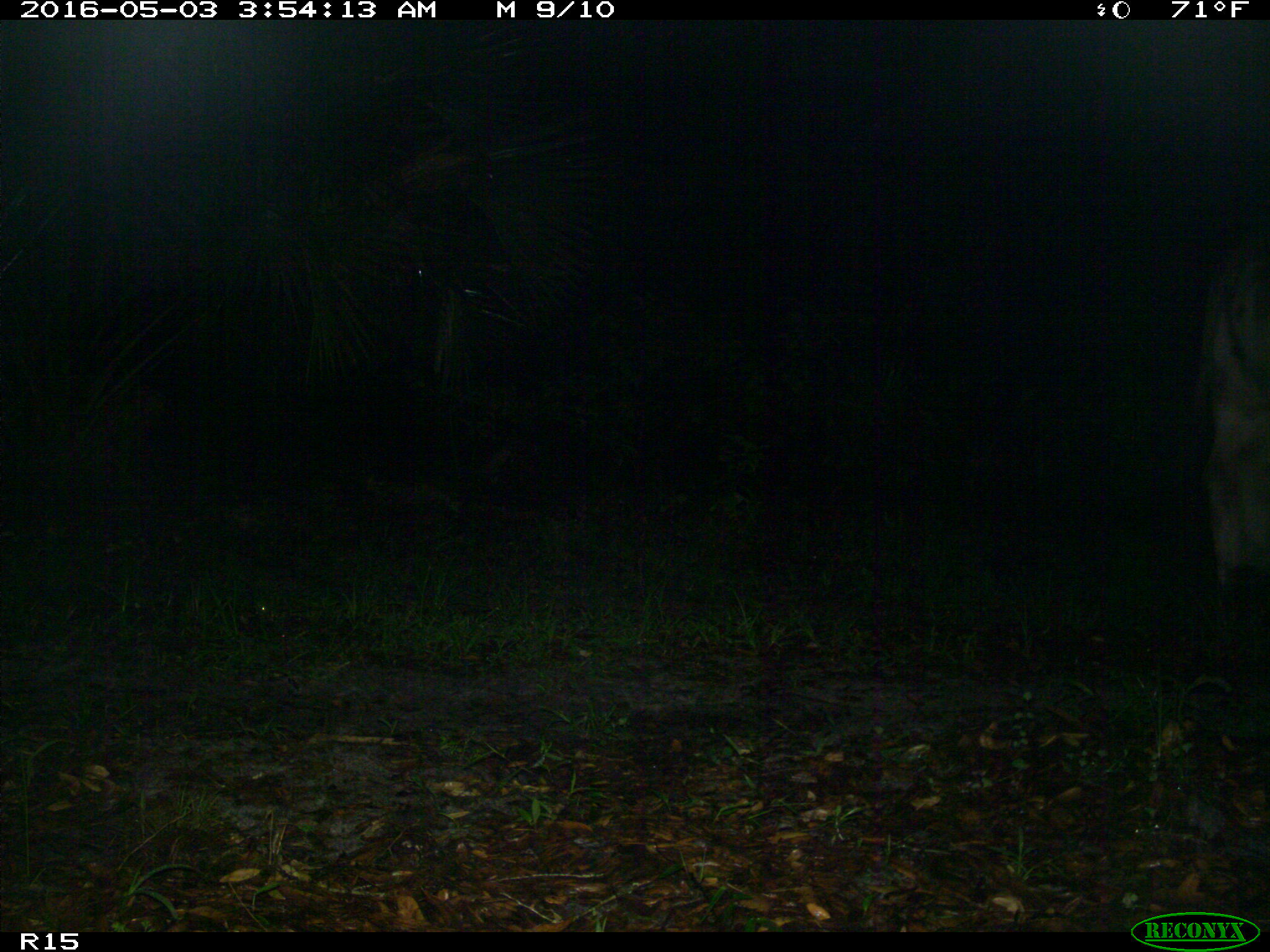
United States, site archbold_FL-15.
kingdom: Animalia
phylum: Chordata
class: Mammalia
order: Artiodactyla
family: Bovidae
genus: Bos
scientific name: Bos taurus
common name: domestic cow